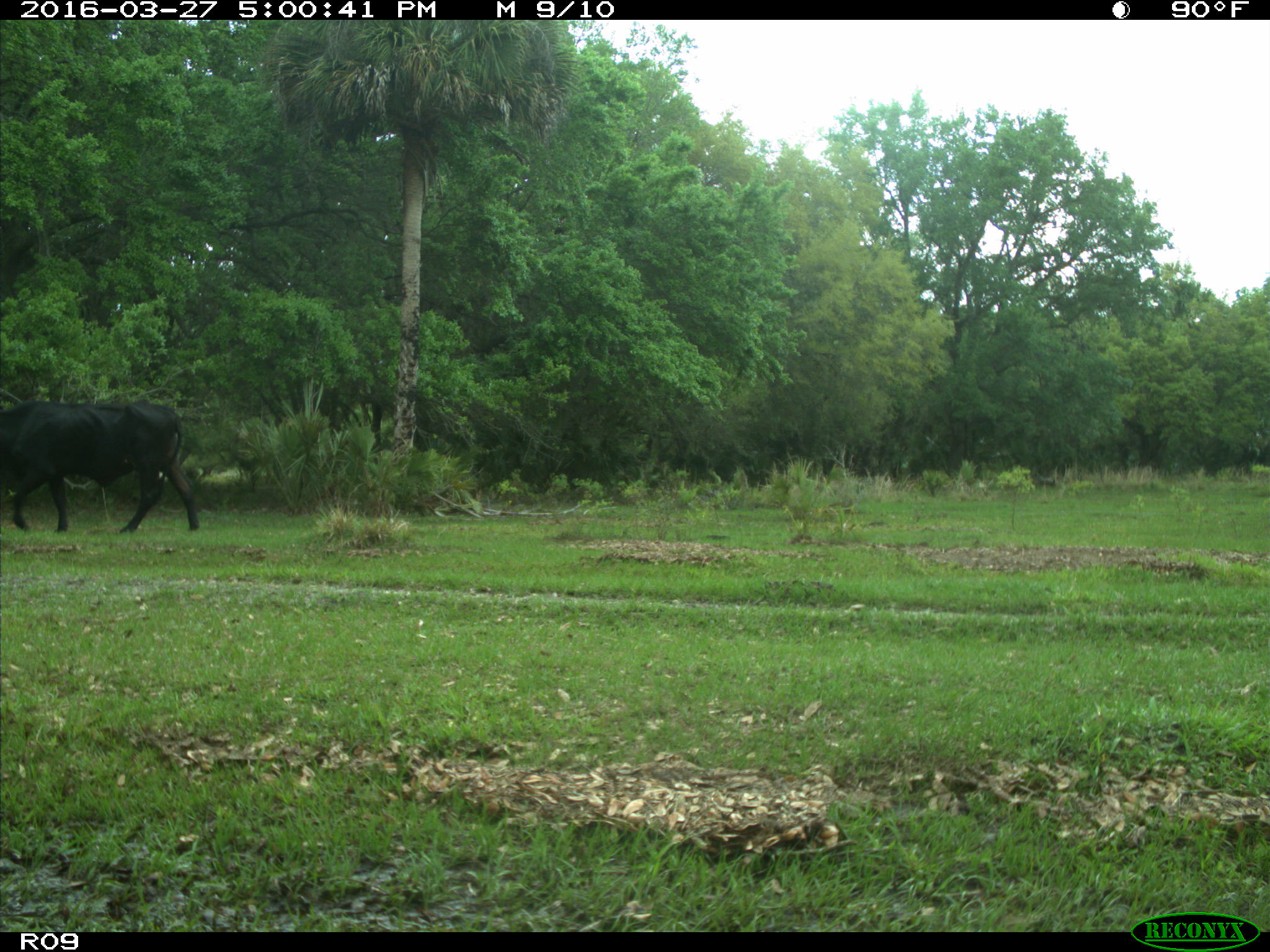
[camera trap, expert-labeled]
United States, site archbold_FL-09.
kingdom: Animalia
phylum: Chordata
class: Mammalia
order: Artiodactyla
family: Bovidae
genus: Bos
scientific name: Bos taurus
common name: domestic cow